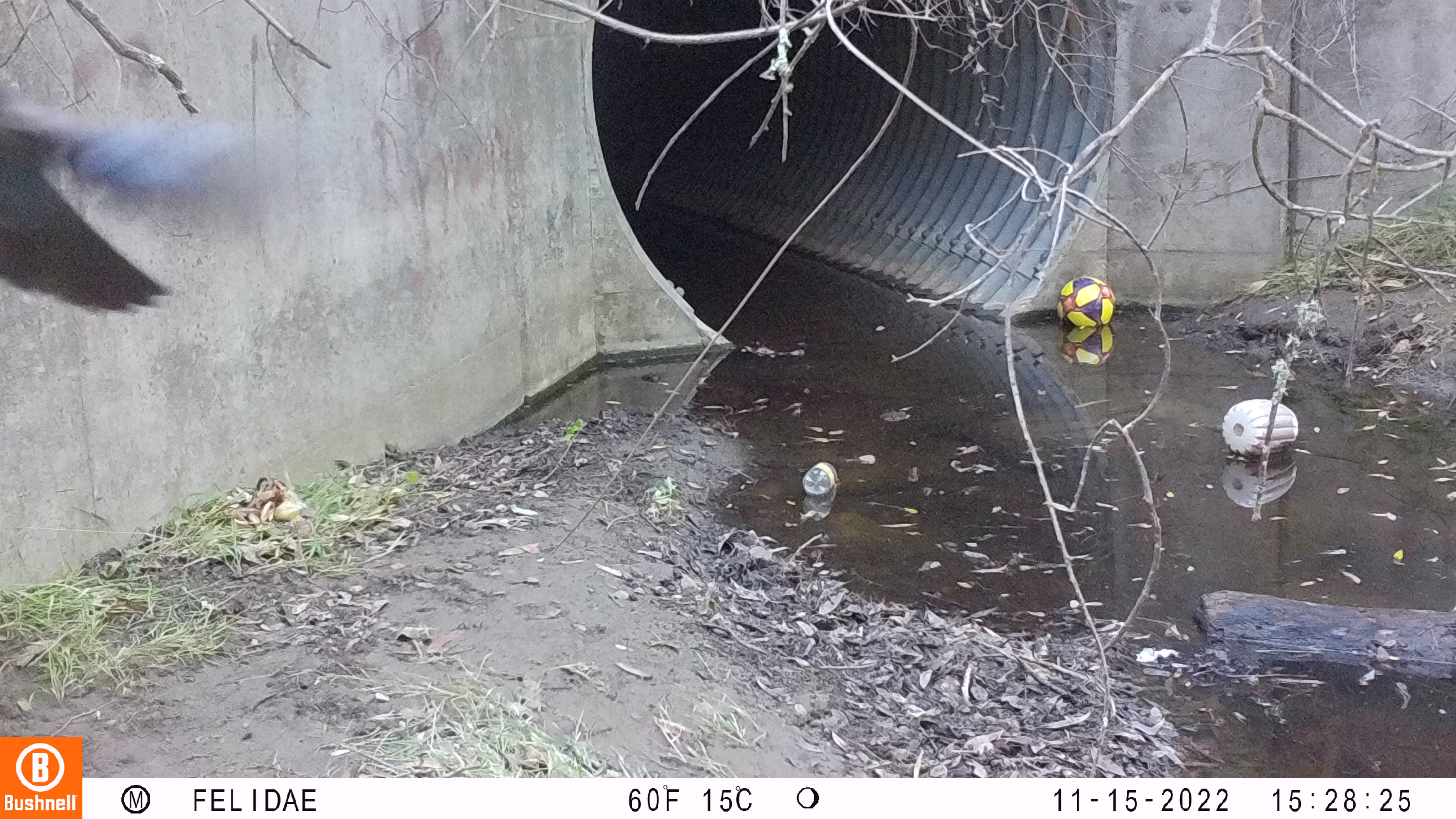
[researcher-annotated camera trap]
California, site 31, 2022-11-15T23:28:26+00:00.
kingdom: Animalia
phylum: Chordata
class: Aves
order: Passeriformes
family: Corvidae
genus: Cyanocitta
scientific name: Cyanocitta stelleri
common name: steller's jay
Steller's jay (Cyanocitta stelleri).